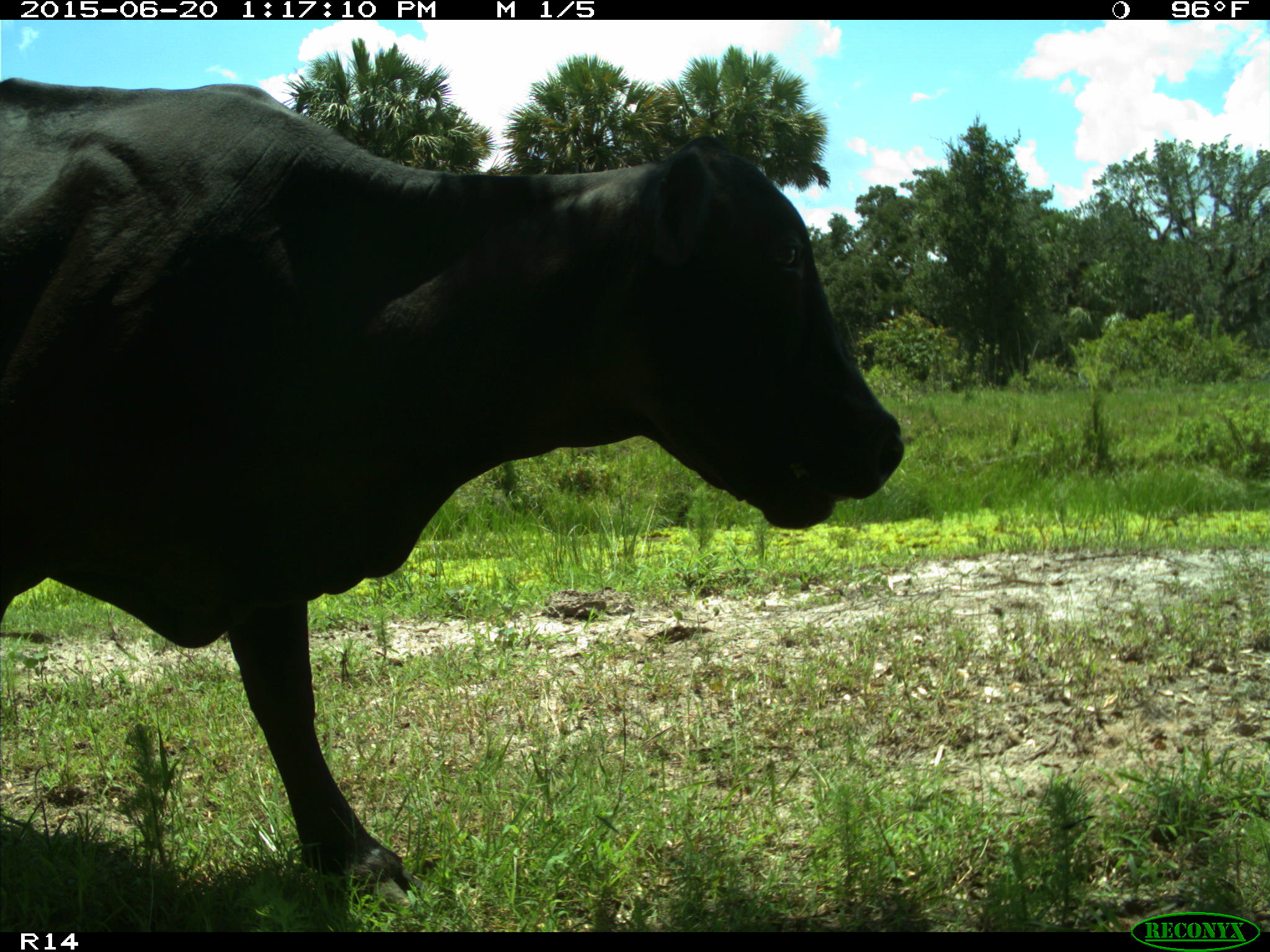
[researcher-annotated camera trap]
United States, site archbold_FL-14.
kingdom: Animalia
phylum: Chordata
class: Mammalia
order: Artiodactyla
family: Bovidae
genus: Bos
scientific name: Bos taurus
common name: domestic cow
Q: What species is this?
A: Bos taurus (domestic cow).